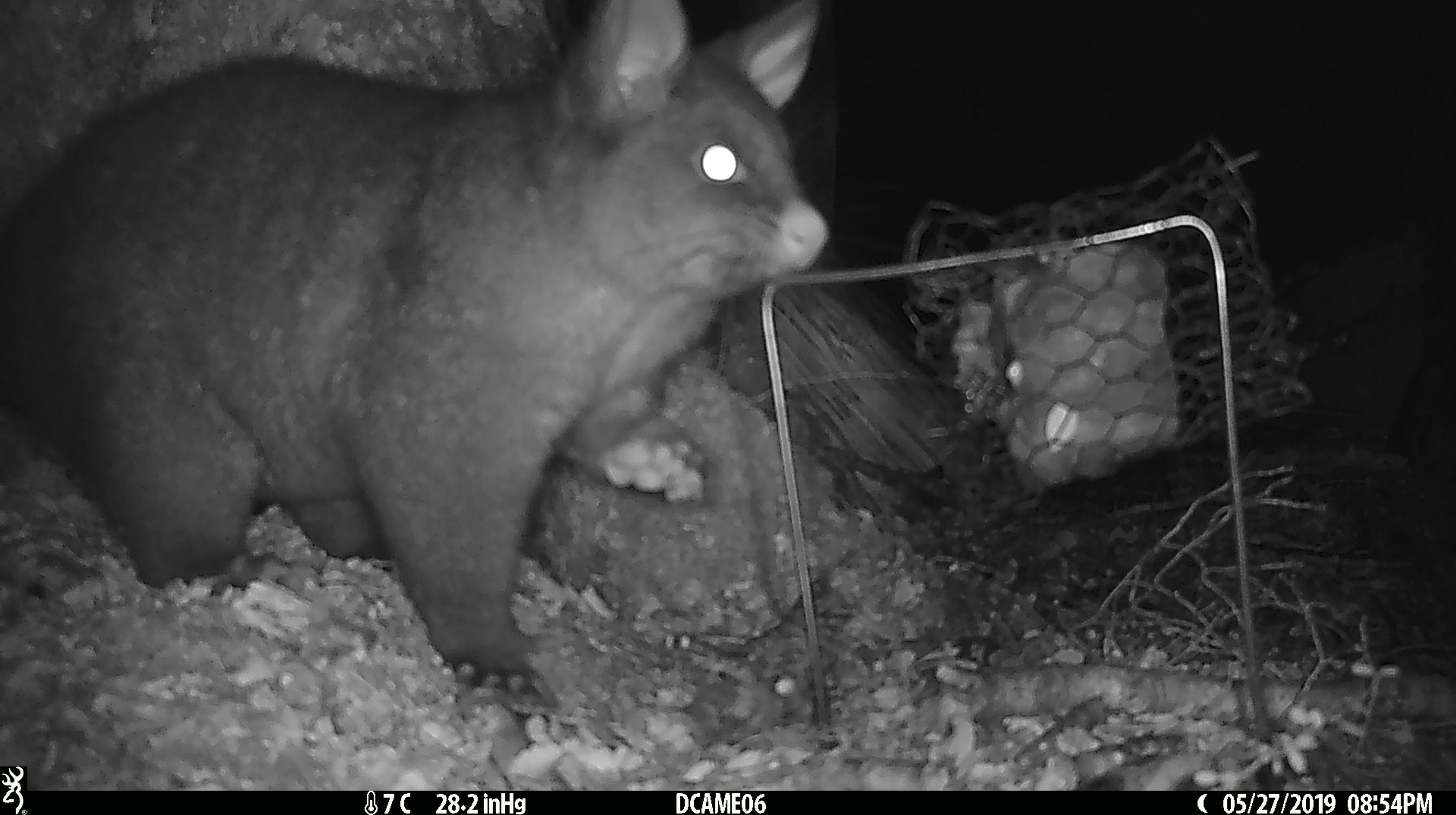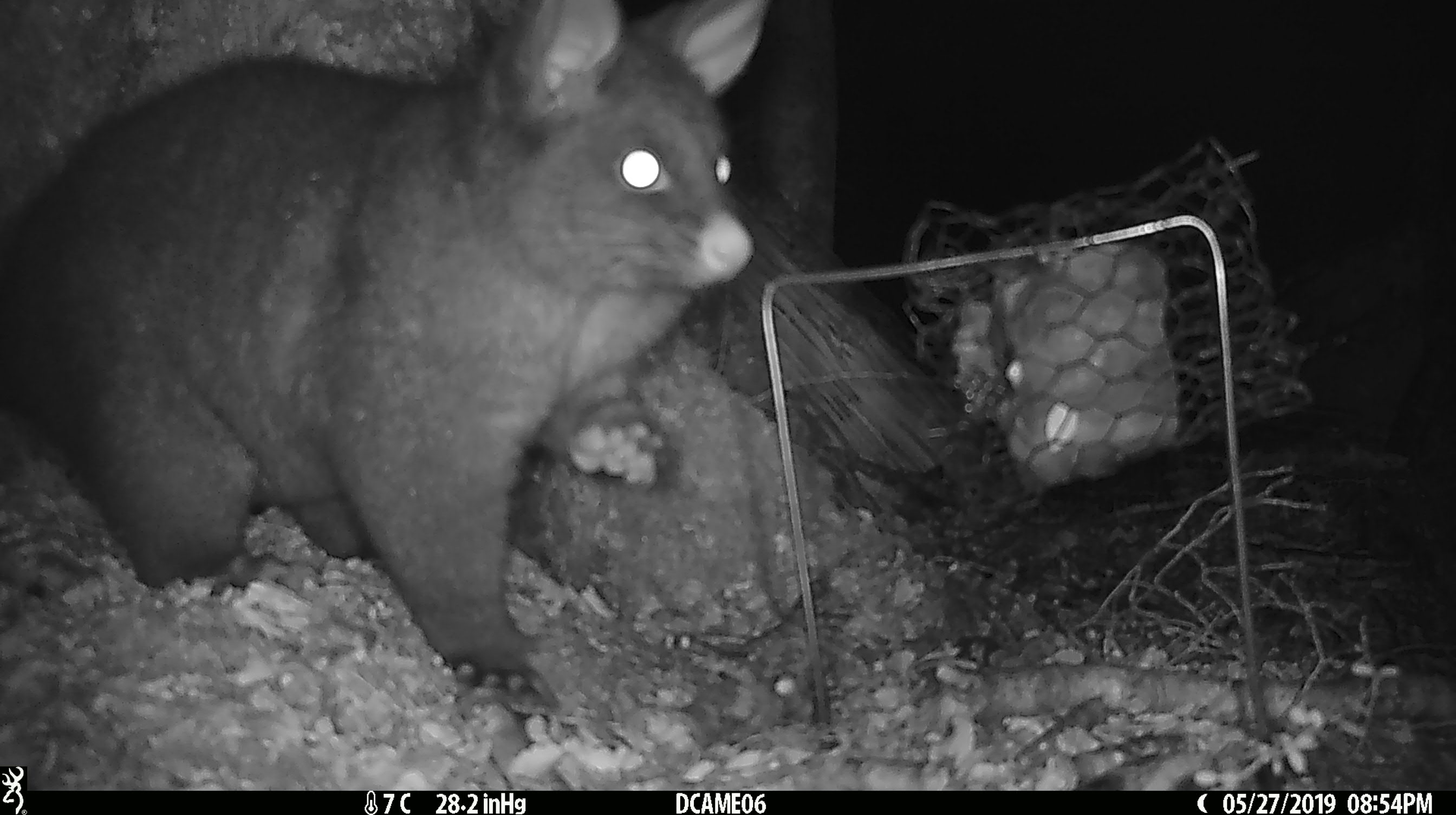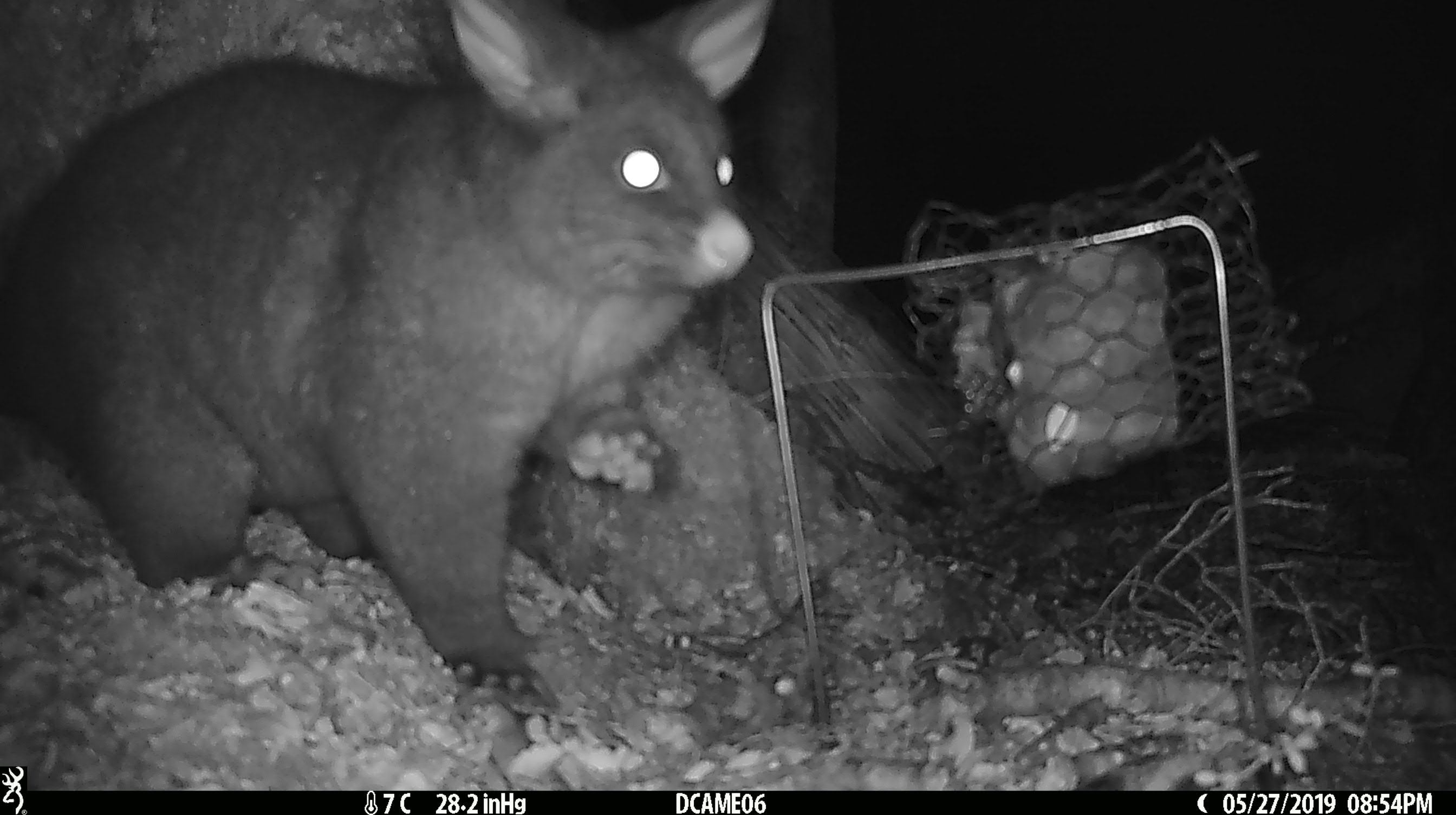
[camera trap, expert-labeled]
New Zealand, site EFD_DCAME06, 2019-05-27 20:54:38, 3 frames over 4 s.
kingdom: Animalia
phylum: Chordata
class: Mammalia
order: Diprotodontia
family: Phalangeridae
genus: Trichosurus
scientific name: Trichosurus vulpecula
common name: common brushtail possum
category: possum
Possum (common brushtail possum) (Trichosurus vulpecula).